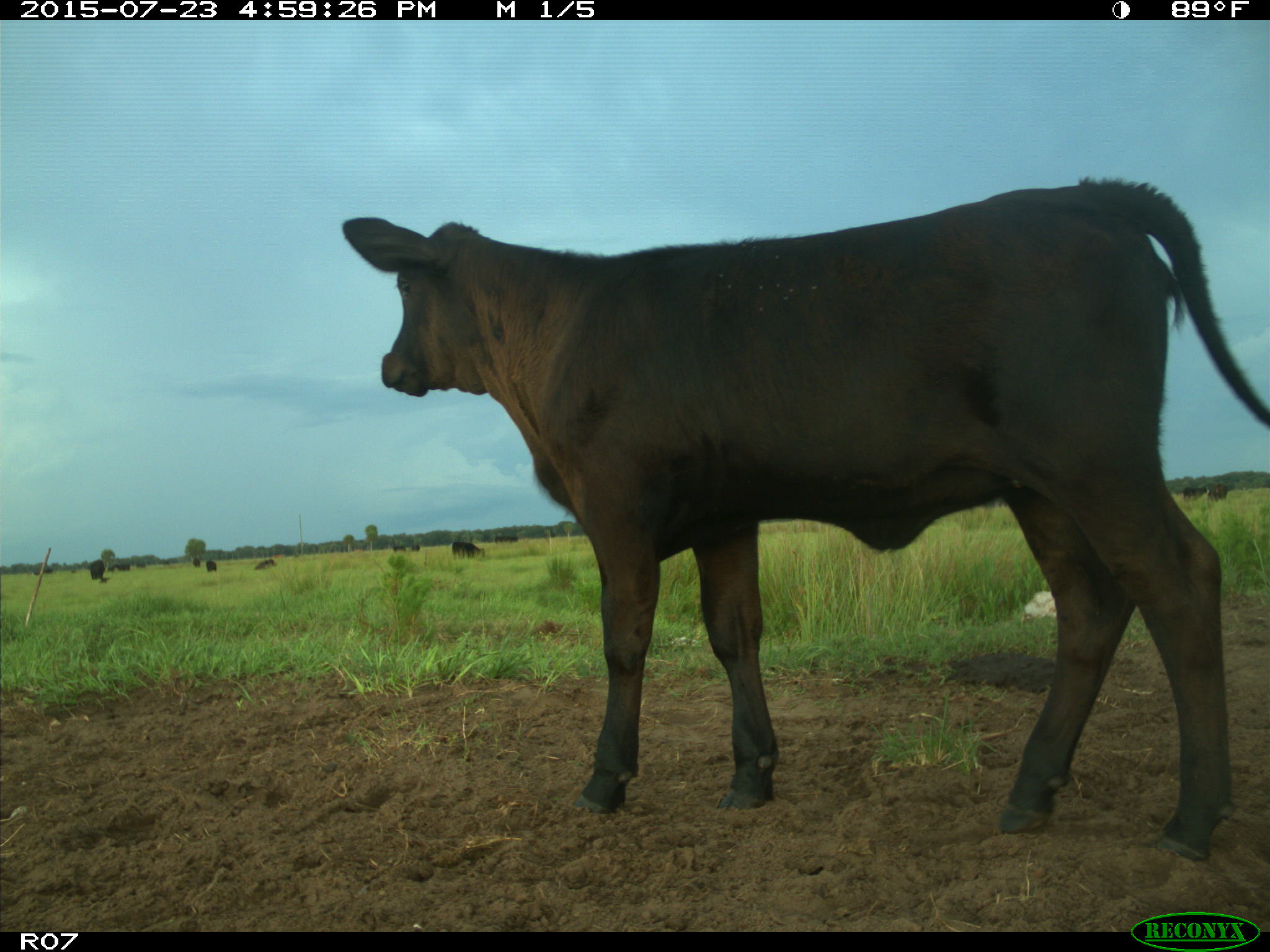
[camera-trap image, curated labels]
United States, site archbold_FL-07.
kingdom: Animalia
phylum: Chordata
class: Mammalia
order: Artiodactyla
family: Bovidae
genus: Bos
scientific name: Bos taurus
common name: domestic cow